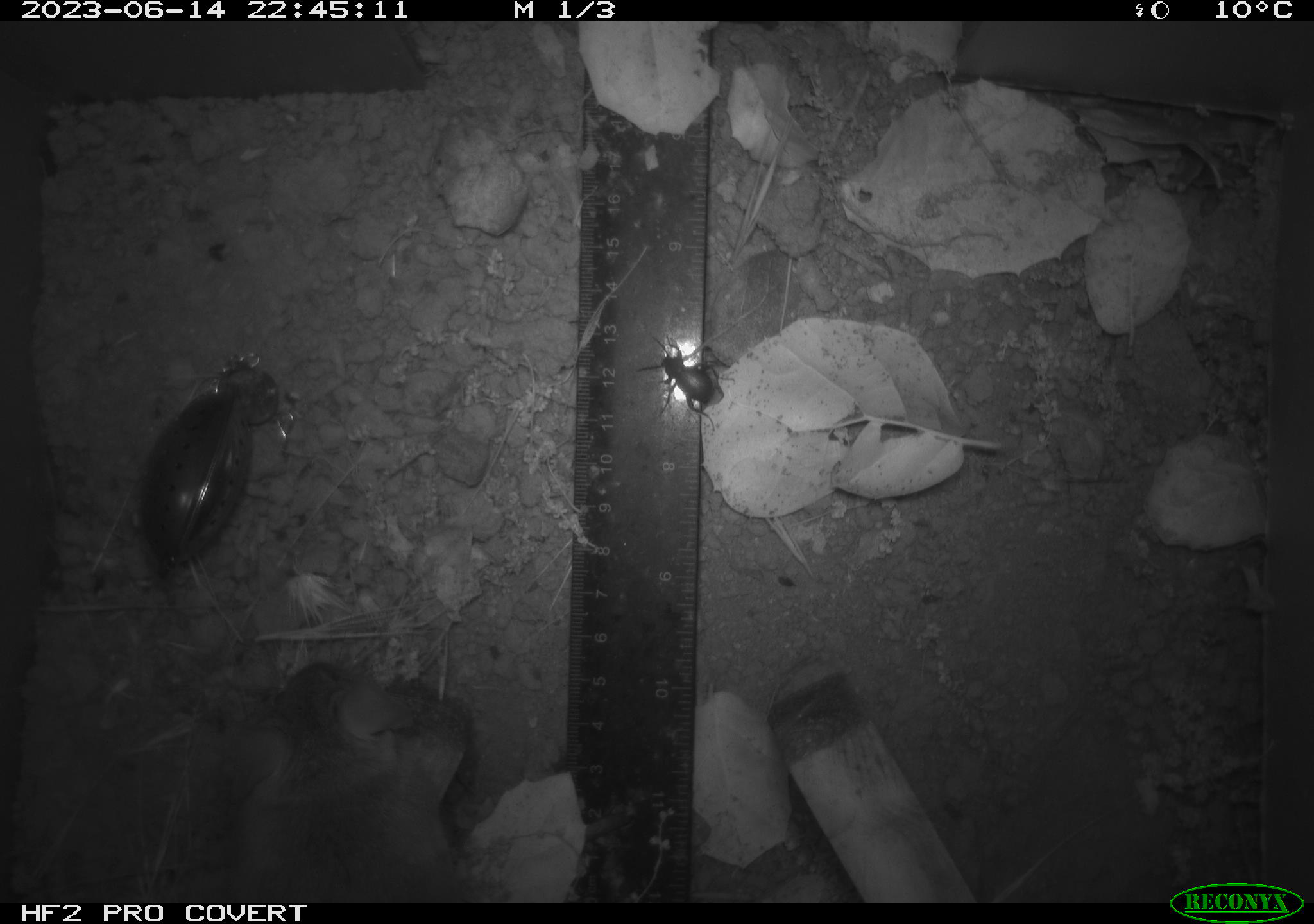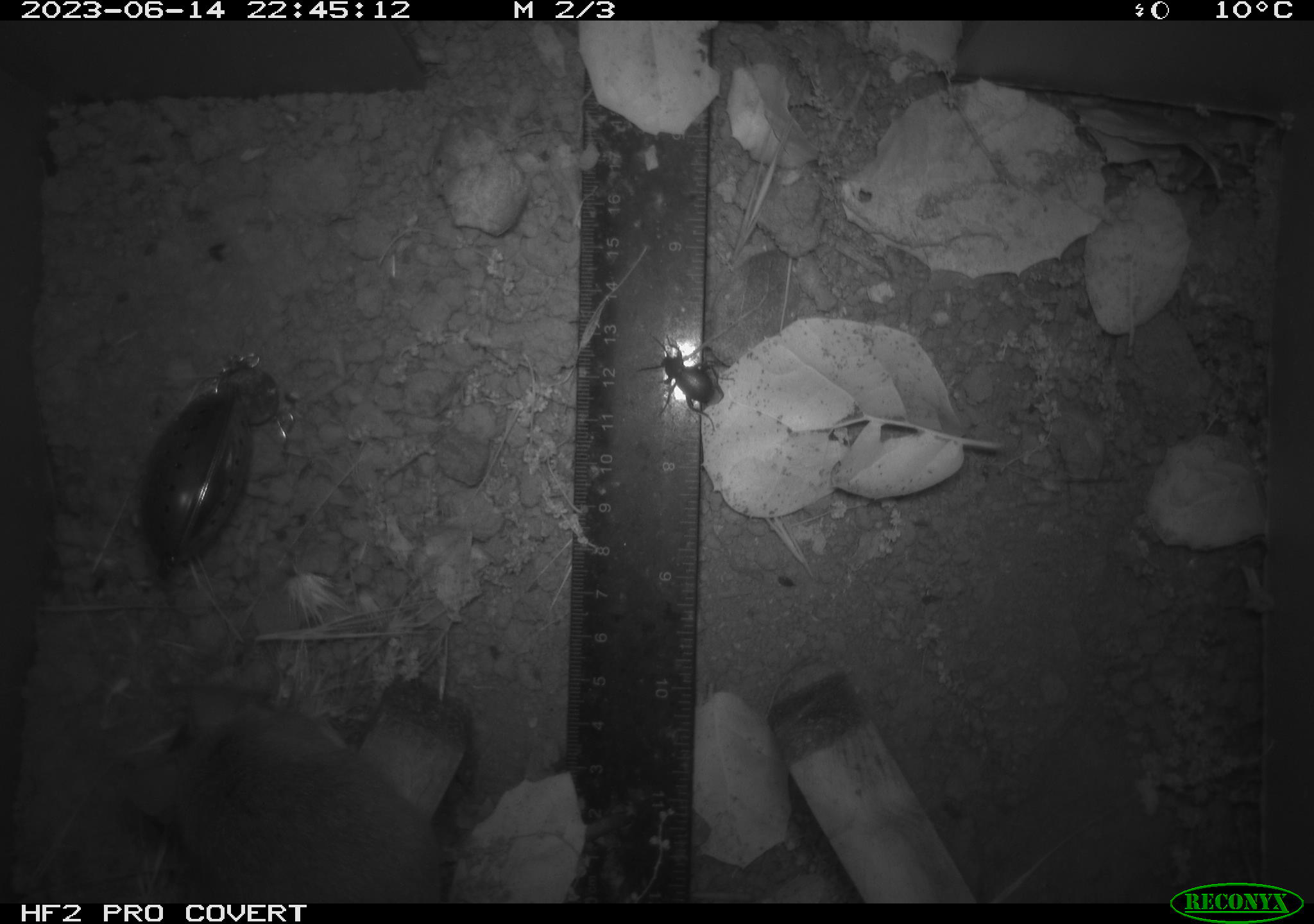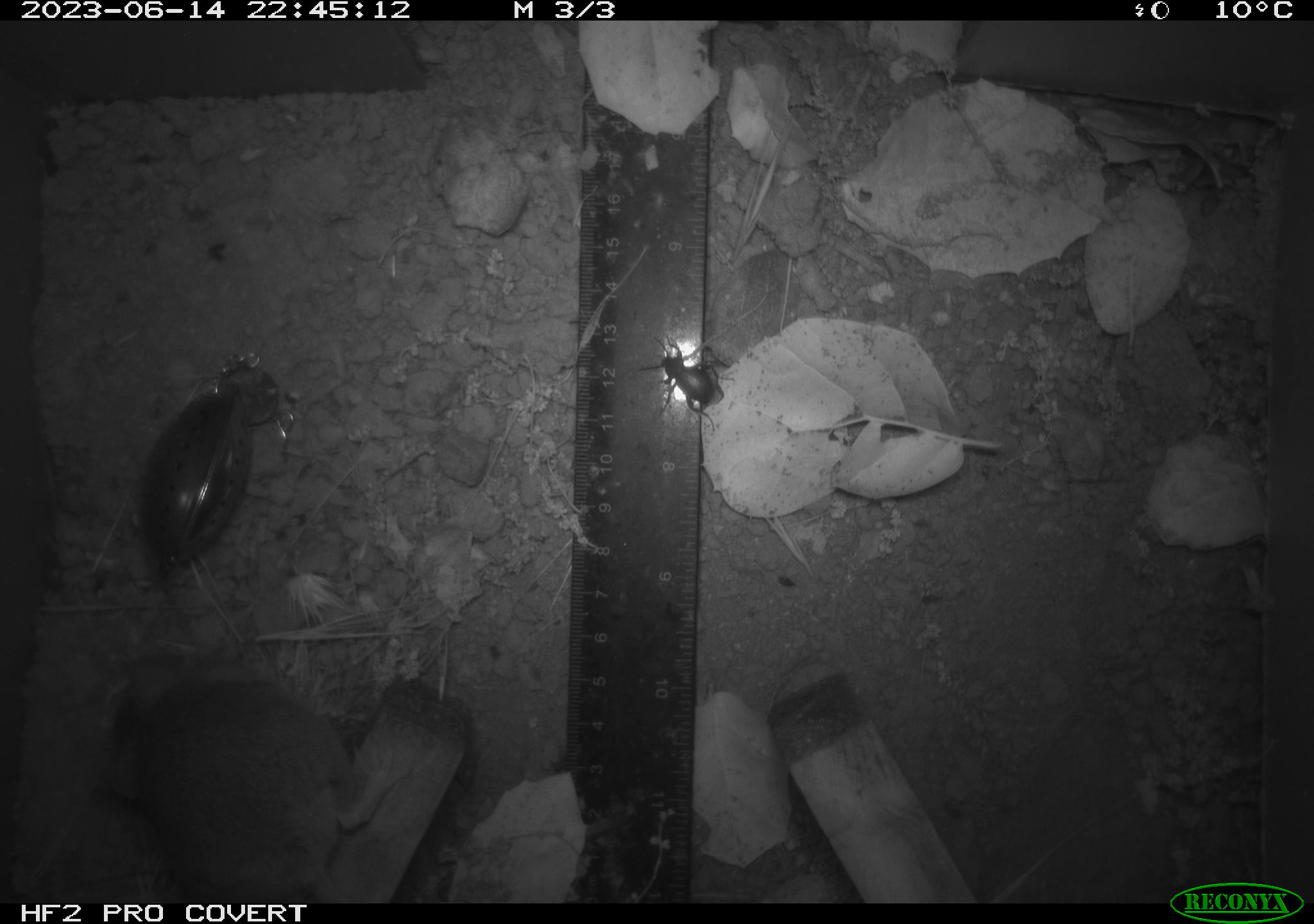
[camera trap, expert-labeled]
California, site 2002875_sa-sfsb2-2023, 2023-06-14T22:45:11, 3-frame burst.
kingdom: Animalia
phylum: Chordata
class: Mammalia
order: Rodentia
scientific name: Rodentia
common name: mouse species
Mouse species (Rodentia).